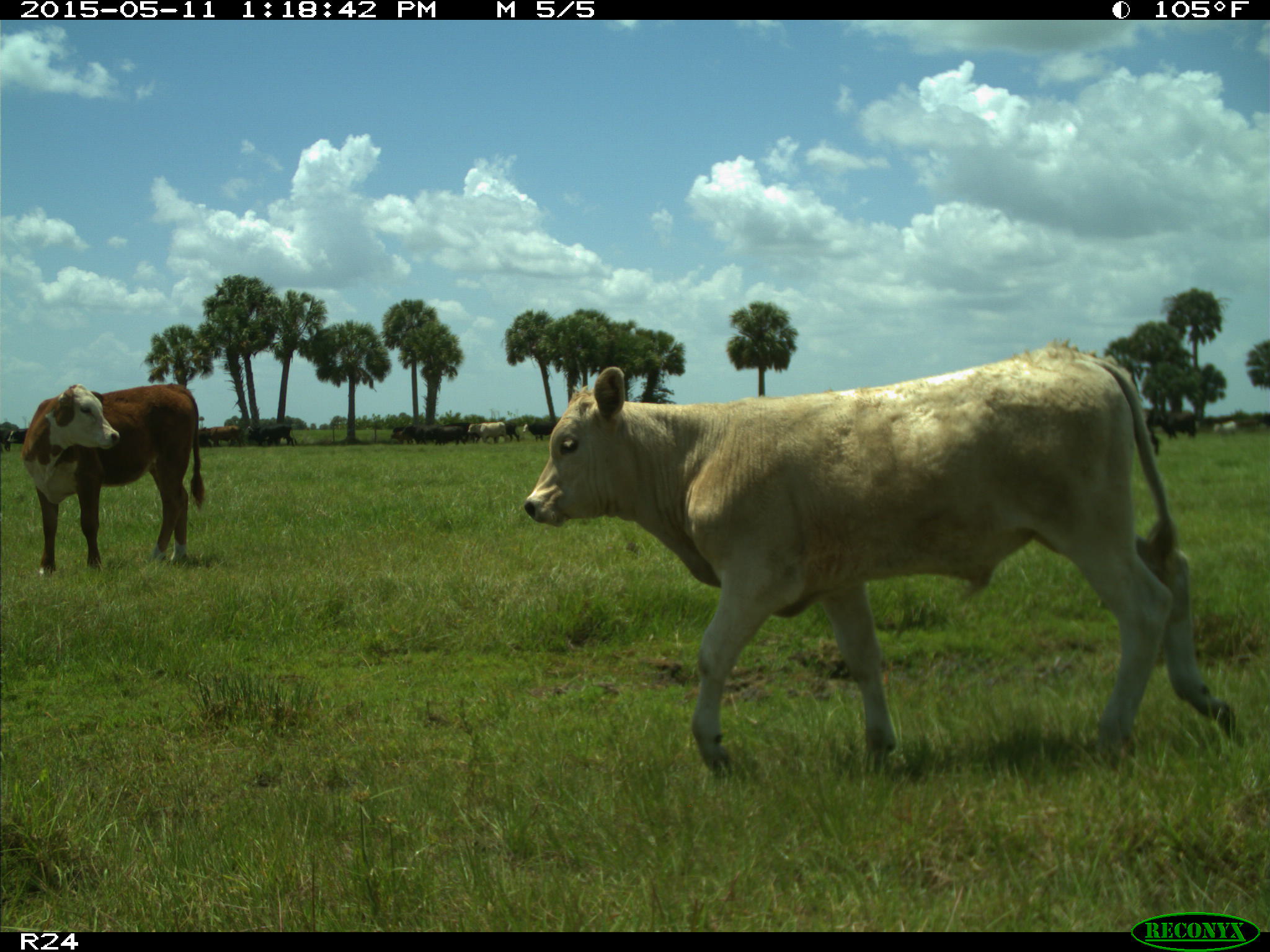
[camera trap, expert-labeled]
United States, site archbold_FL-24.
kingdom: Animalia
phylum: Chordata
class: Mammalia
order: Artiodactyla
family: Bovidae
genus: Bos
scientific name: Bos taurus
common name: domestic cow